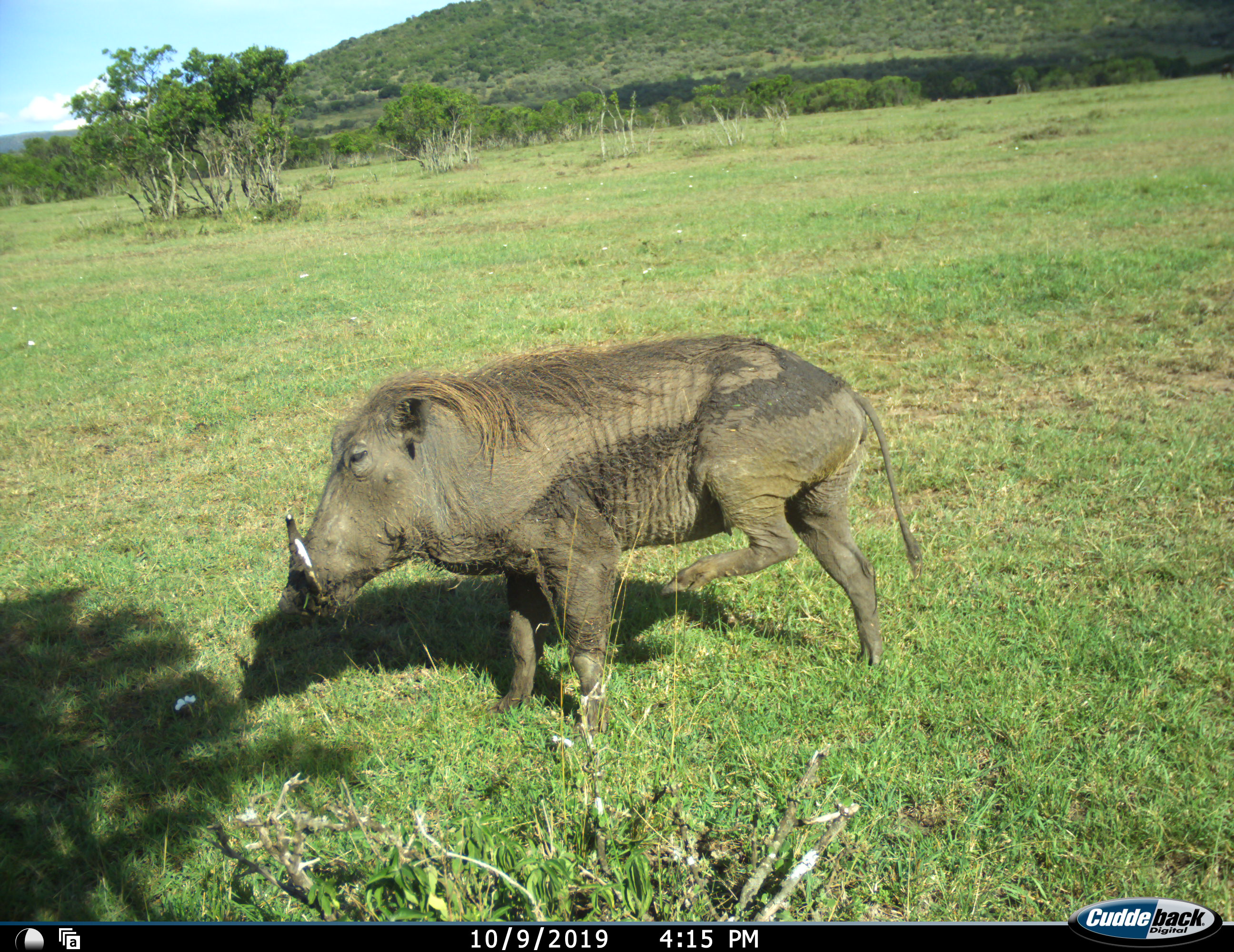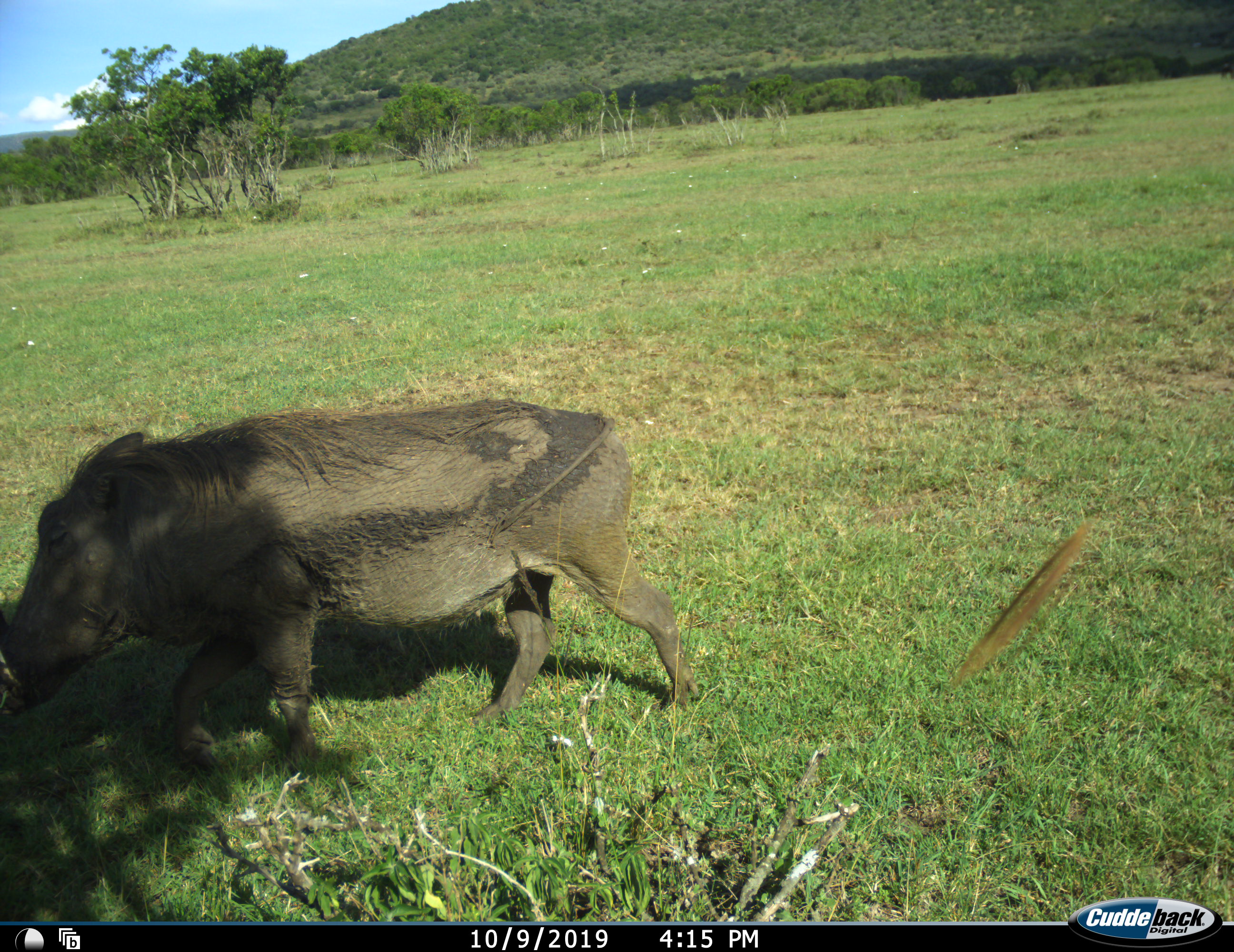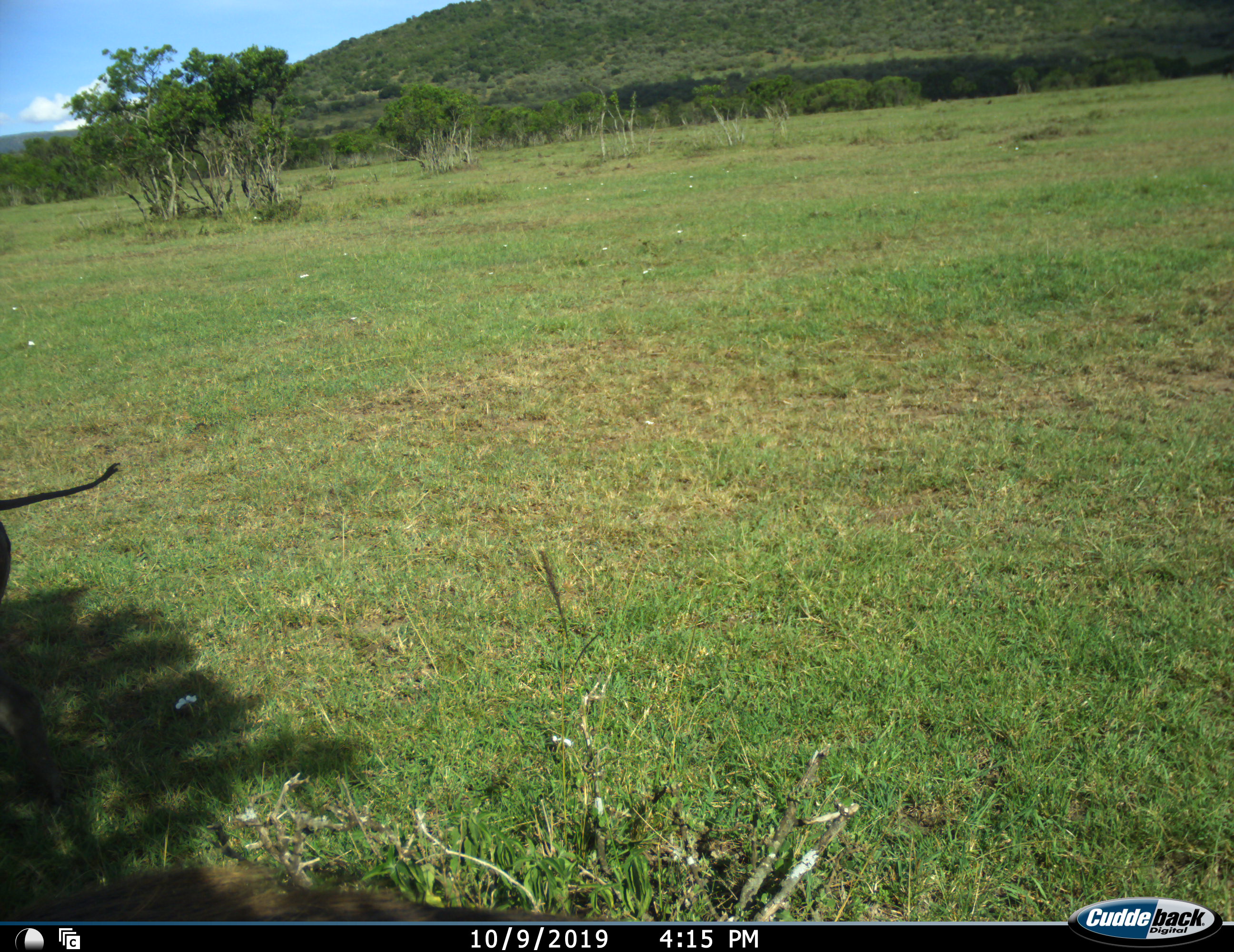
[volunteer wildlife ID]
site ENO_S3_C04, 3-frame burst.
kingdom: Animalia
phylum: Chordata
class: Mammalia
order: Artiodactyla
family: Suidae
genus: Phacochoerus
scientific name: Phacochoerus africanus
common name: warthog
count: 1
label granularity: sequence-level